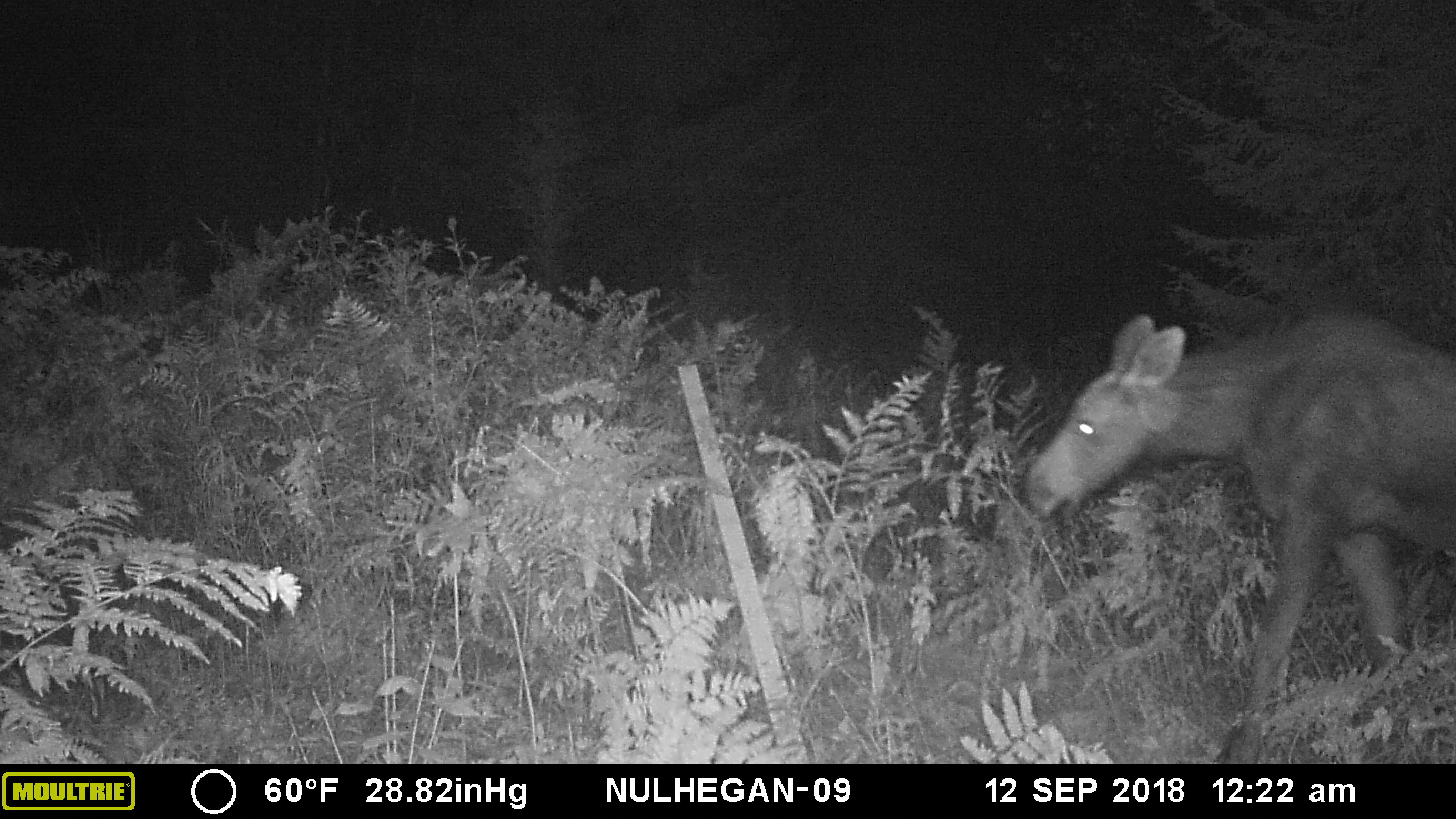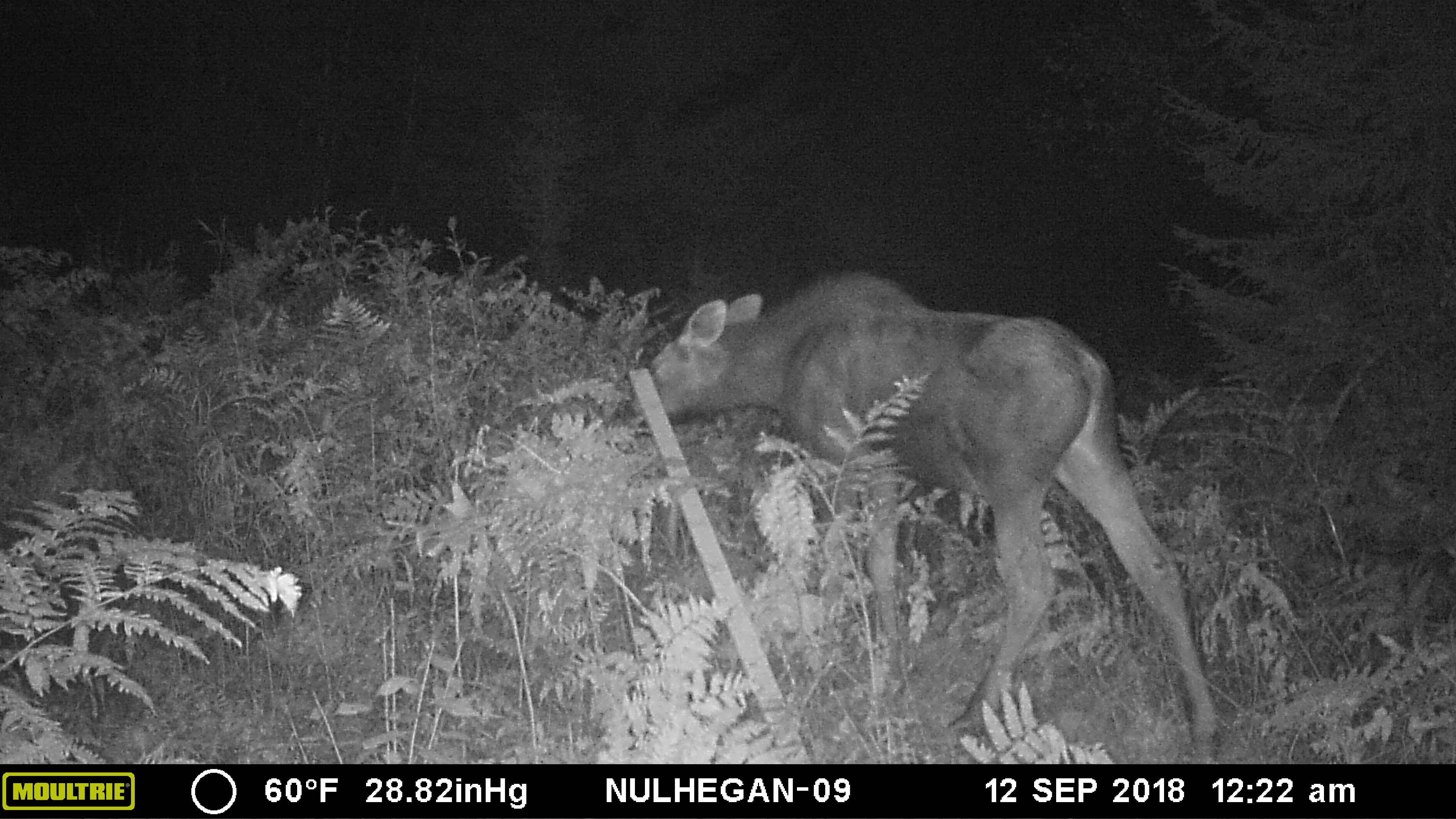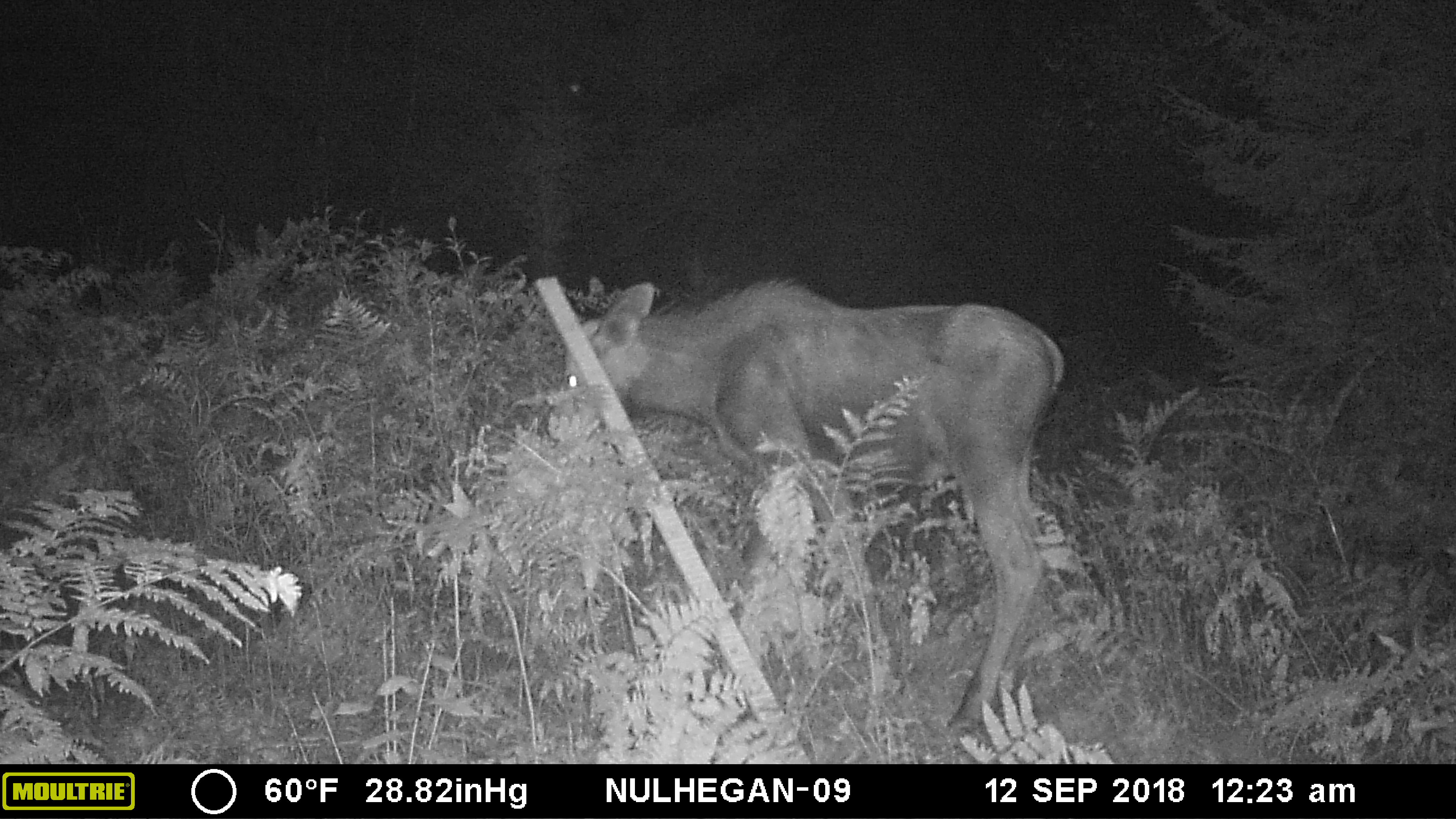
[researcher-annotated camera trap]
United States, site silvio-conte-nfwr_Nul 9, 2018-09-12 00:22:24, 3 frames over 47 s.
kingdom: Animalia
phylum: Chordata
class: Mammalia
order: Artiodactyla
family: Cervidae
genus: Alces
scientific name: Alces alces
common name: moose